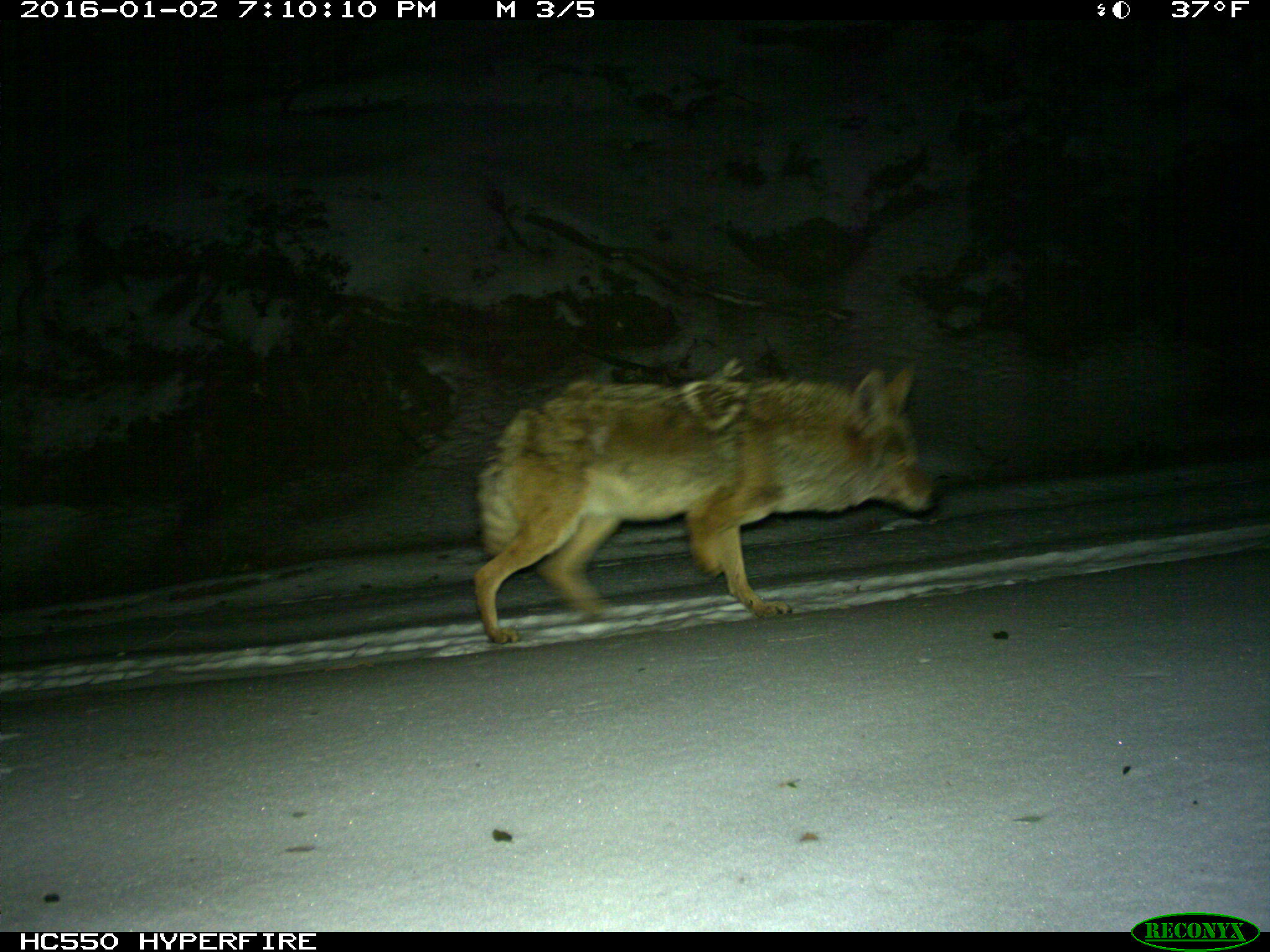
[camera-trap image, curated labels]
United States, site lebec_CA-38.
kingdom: Animalia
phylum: Chordata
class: Mammalia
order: Carnivora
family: Canidae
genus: Canis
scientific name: Canis latrans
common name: coyote